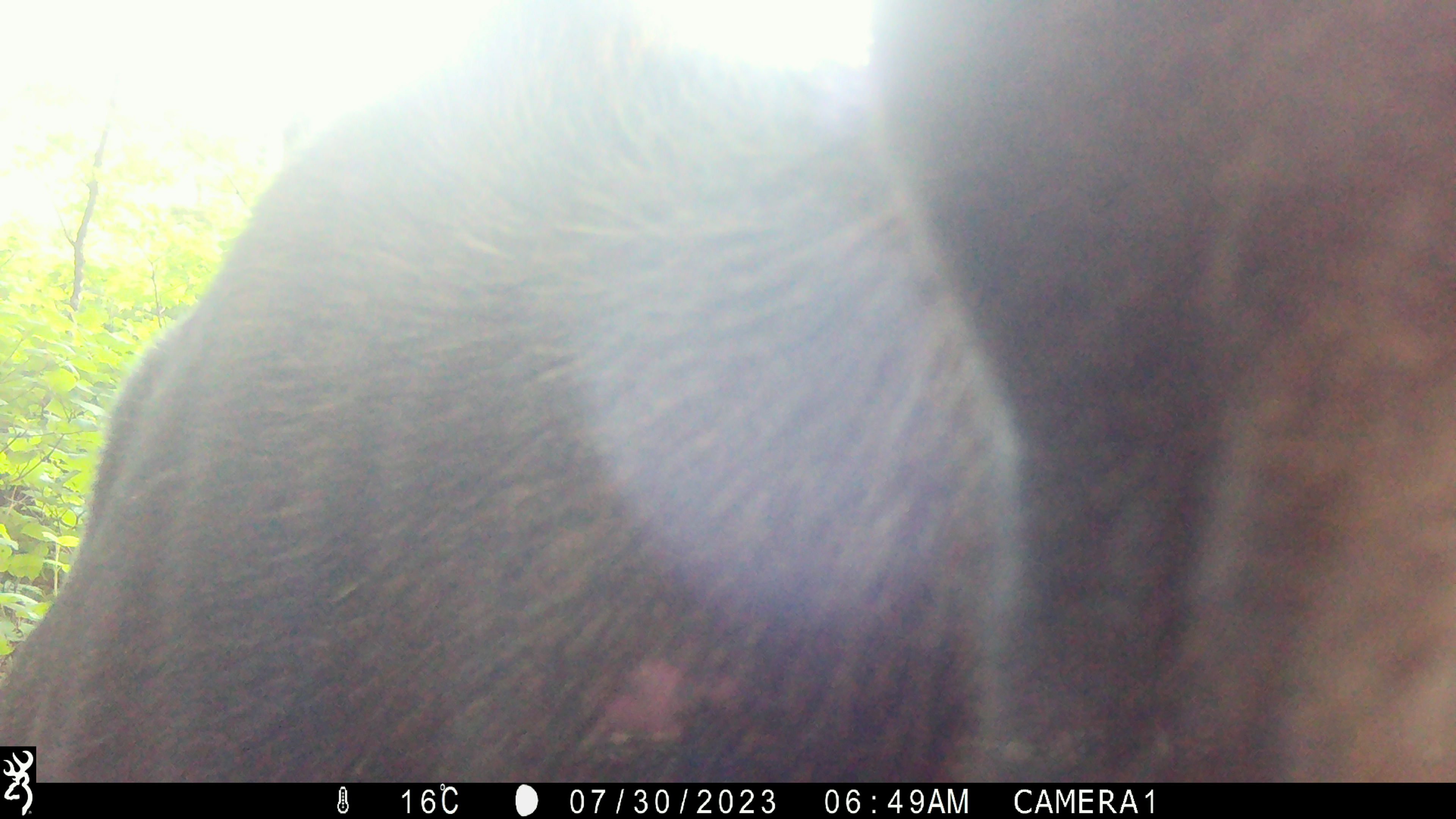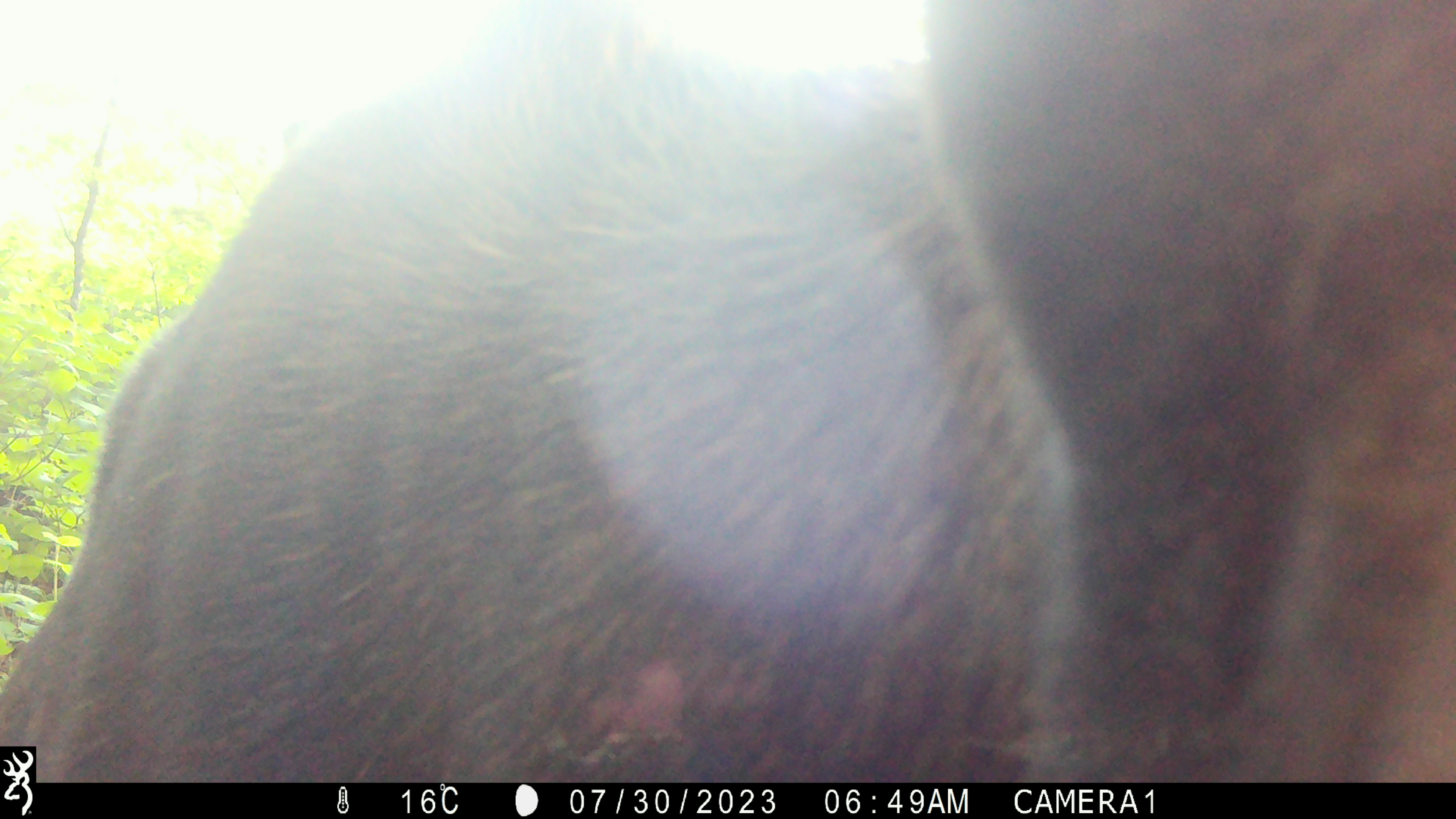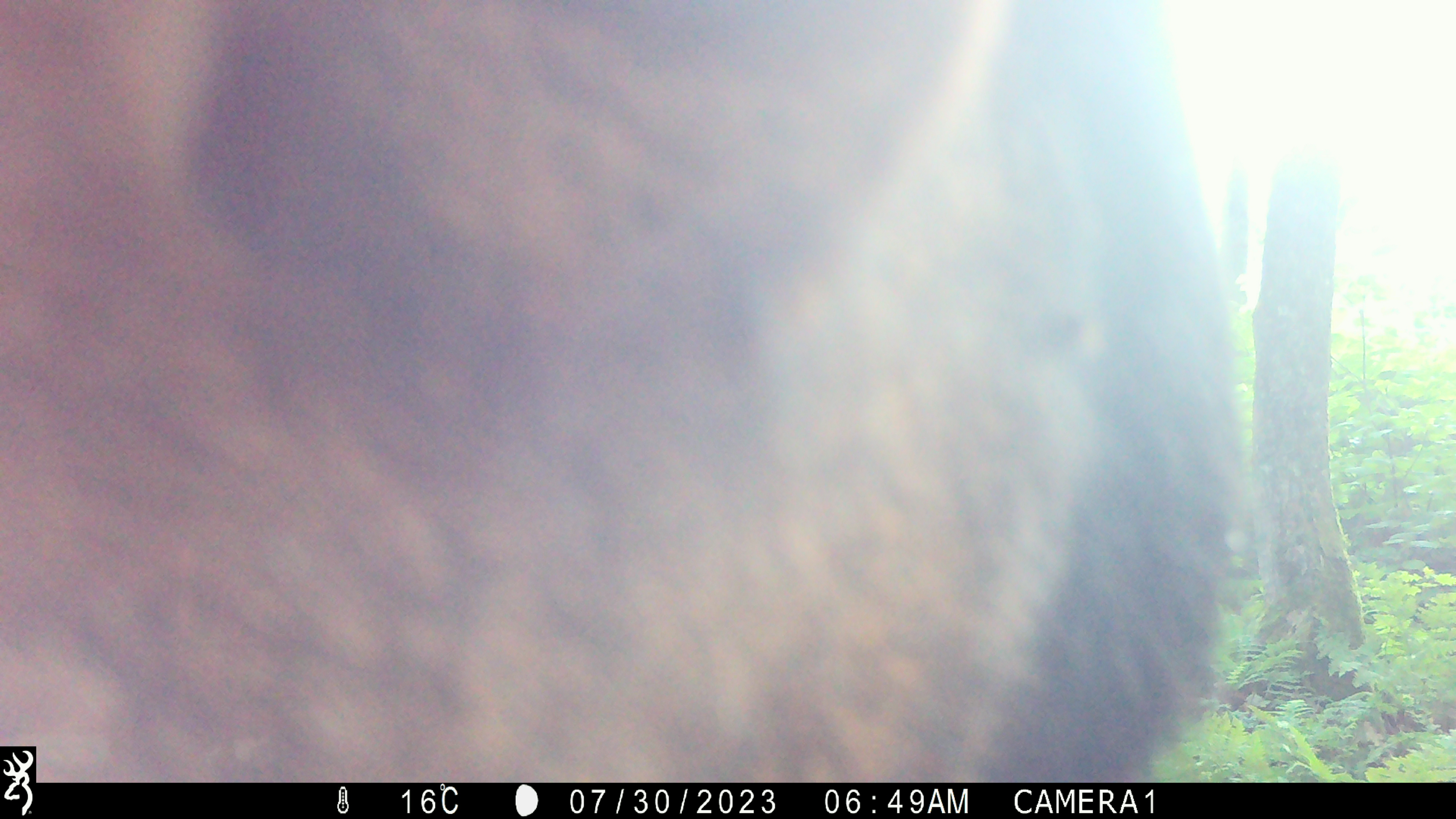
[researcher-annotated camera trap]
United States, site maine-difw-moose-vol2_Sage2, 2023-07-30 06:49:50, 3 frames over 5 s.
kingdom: Animalia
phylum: Chordata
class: Mammalia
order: Artiodactyla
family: Cervidae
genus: Alces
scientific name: Alces alces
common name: moose